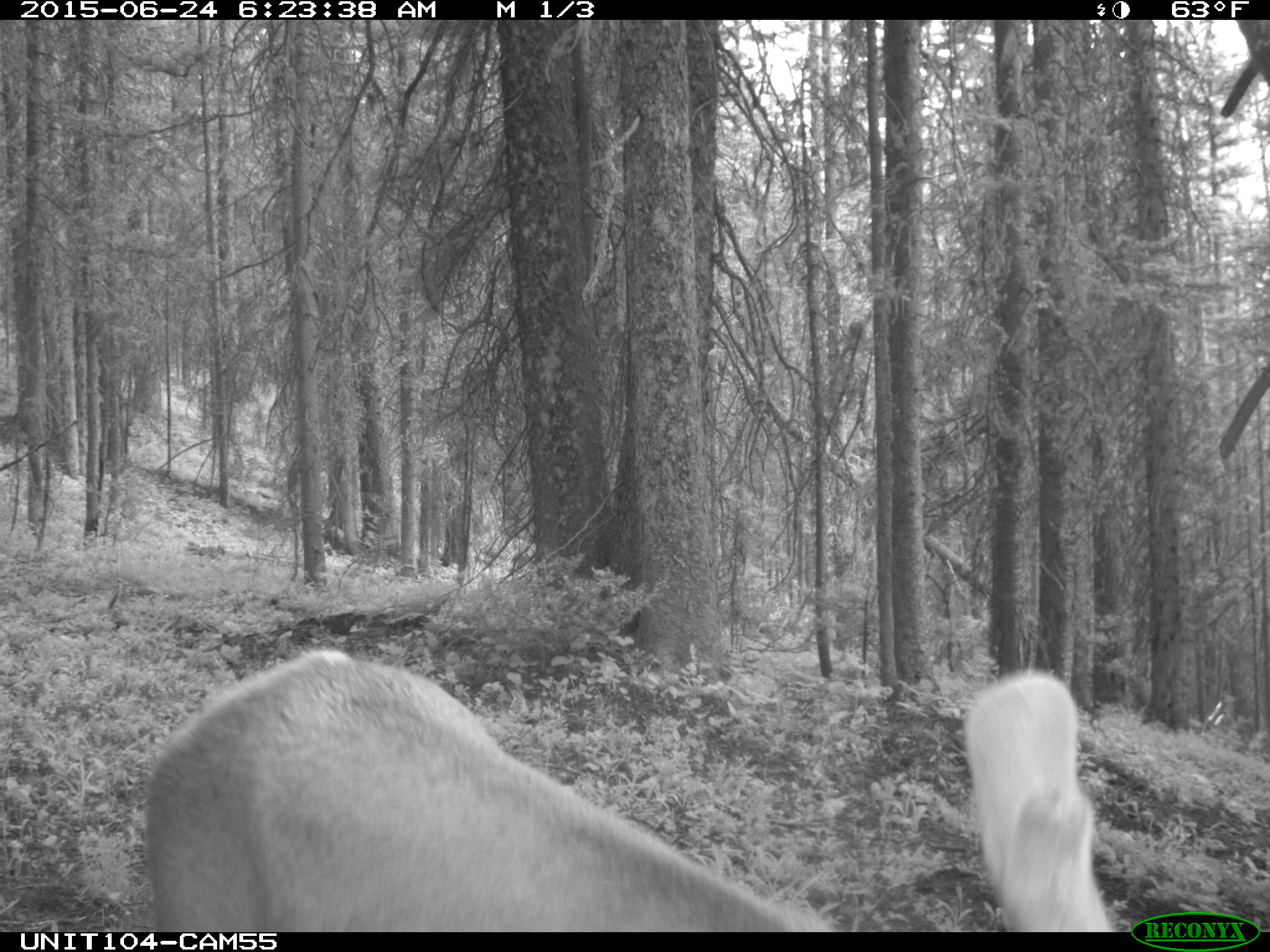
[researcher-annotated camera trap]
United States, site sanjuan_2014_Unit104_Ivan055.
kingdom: Animalia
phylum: Chordata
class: Mammalia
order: Artiodactyla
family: Cervidae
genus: Cervus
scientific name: Cervus elaphus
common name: red deer